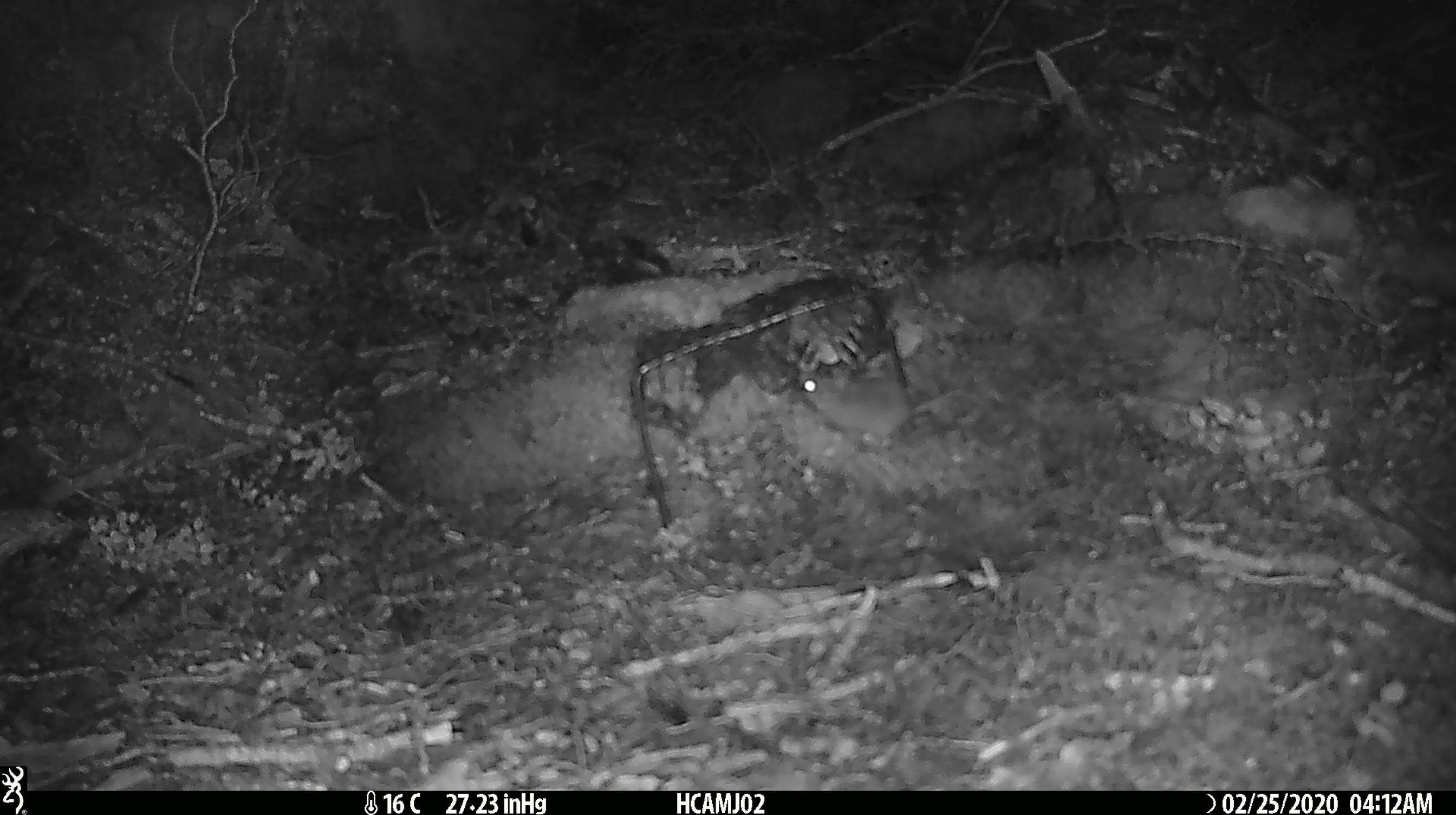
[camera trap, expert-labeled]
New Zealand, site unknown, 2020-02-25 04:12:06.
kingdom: Animalia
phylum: Chordata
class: Mammalia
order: Rodentia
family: Muridae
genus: Mus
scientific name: Mus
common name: mouse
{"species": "mouse (Mus)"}